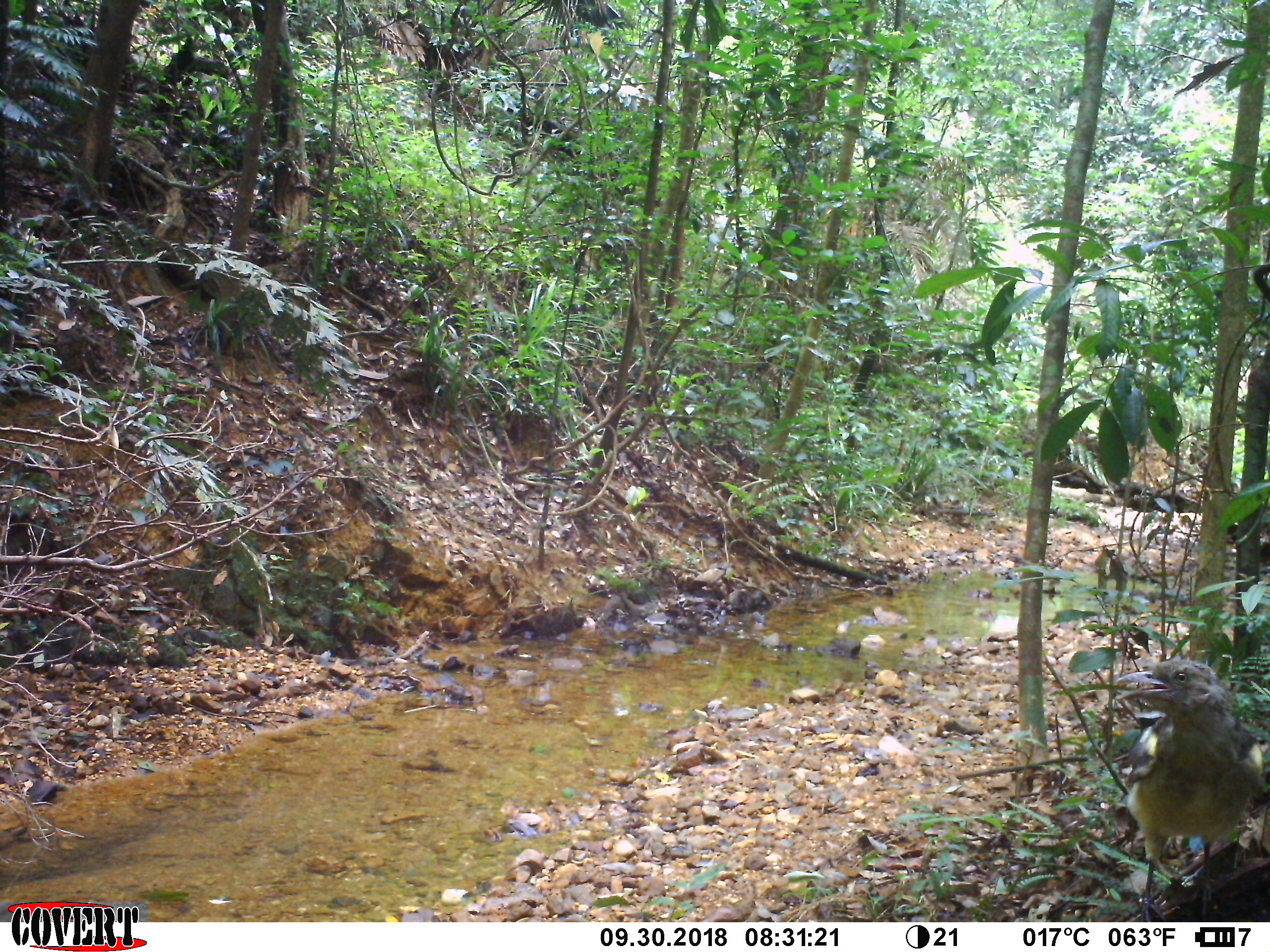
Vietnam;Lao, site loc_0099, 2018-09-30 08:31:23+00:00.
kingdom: Animalia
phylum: Chordata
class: Aves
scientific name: Aves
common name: bird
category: unidentified bird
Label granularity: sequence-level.